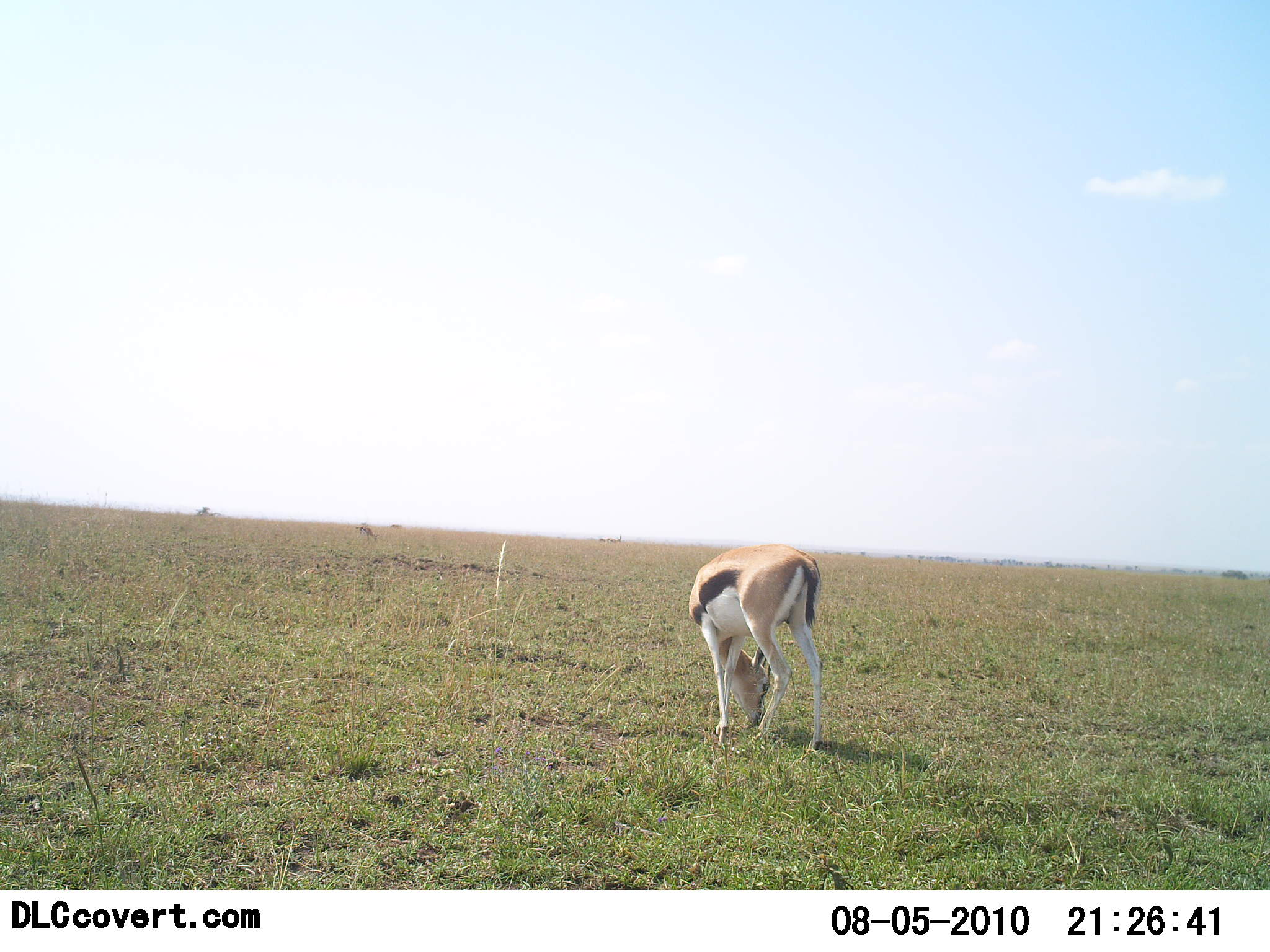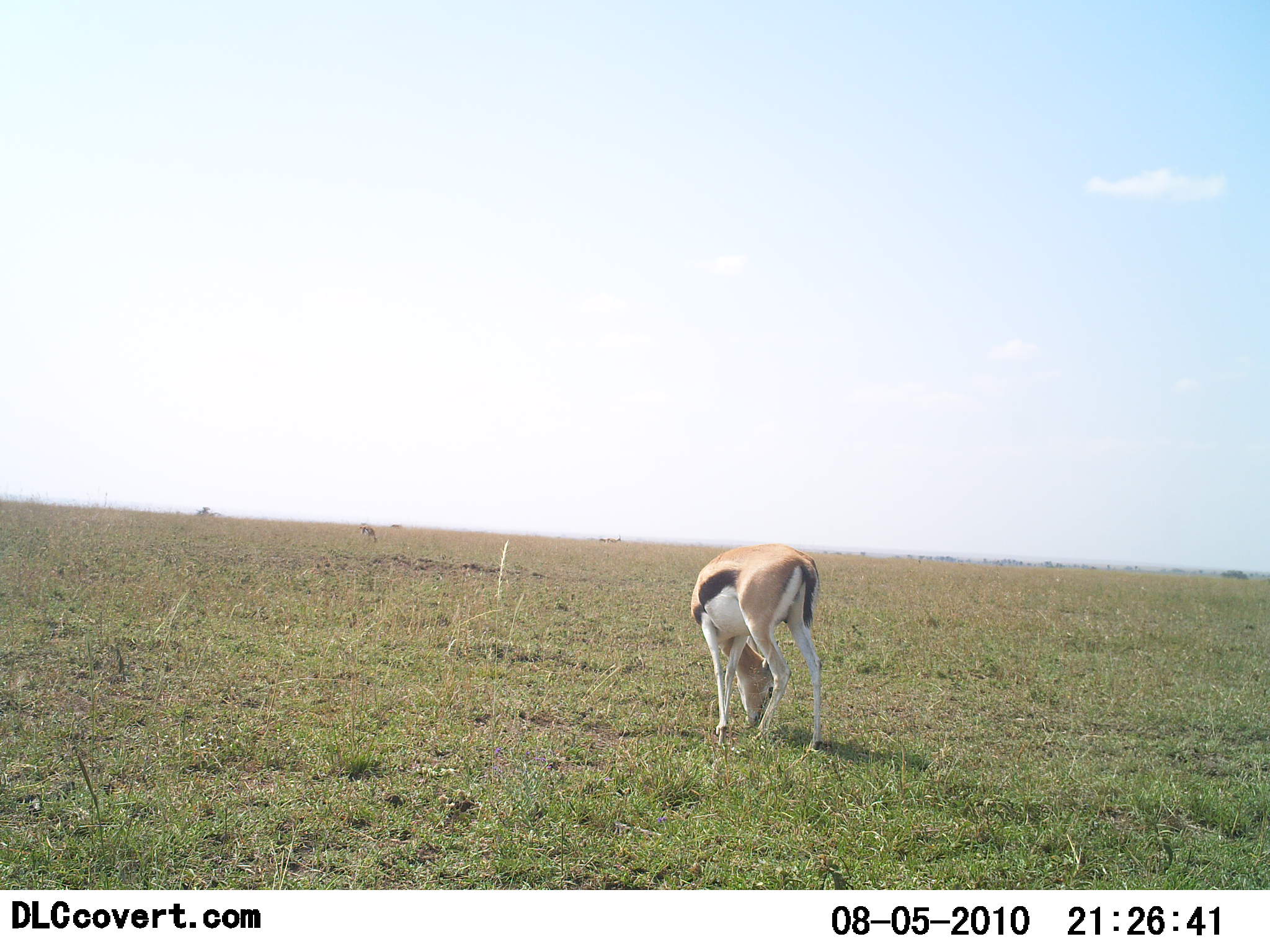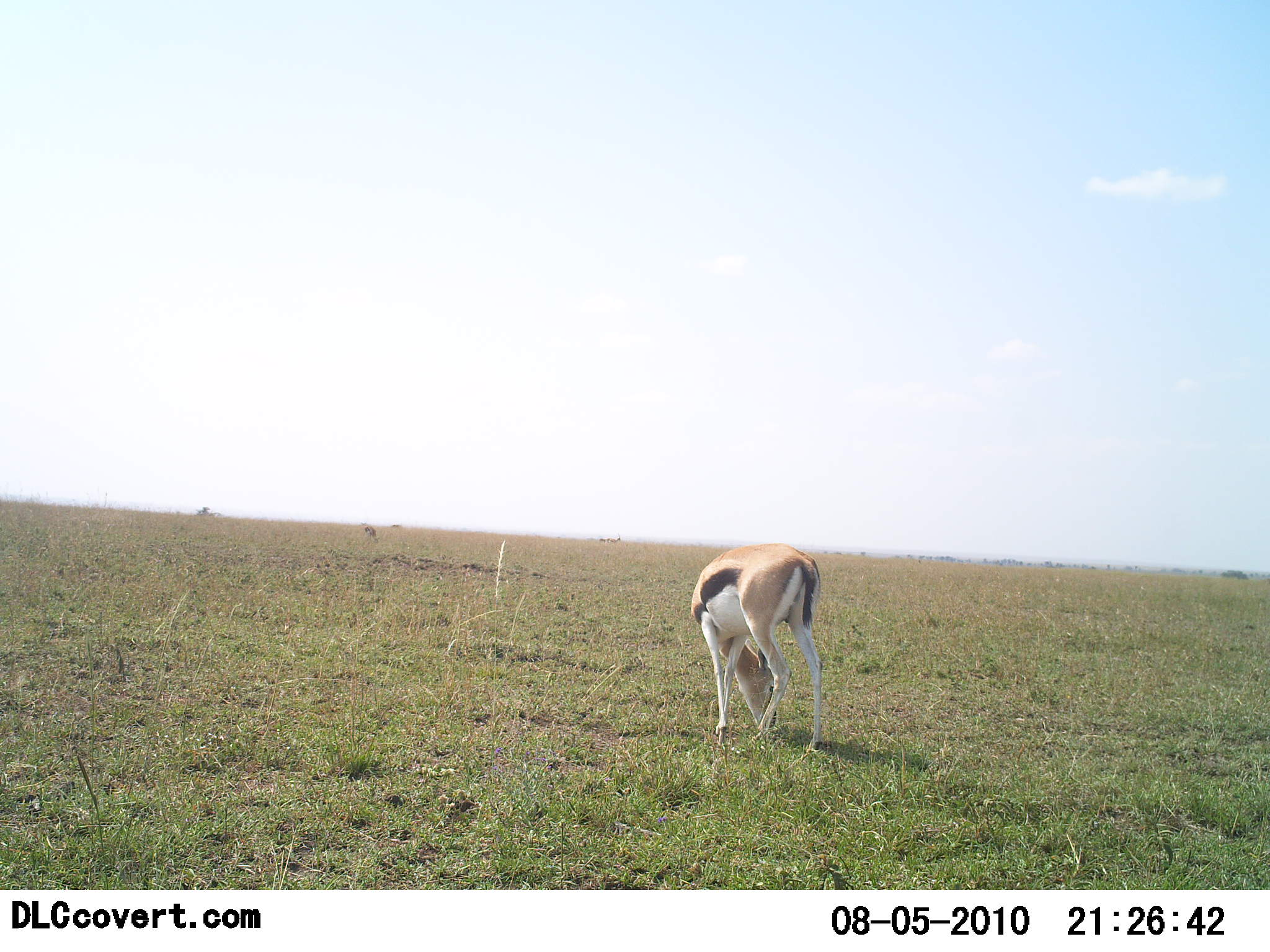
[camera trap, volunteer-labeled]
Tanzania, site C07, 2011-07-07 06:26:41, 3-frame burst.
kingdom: Animalia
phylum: Chordata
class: Mammalia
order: Artiodactyla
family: Bovidae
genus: Eudorcas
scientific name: Eudorcas thomsonii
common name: thomson's gazelle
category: gazellethomsons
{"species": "gazellethomsons (thomson's gazelle) (Eudorcas thomsonii)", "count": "1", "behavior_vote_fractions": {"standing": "31%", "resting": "0%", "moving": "8%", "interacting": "0%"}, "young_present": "0%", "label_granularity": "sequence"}